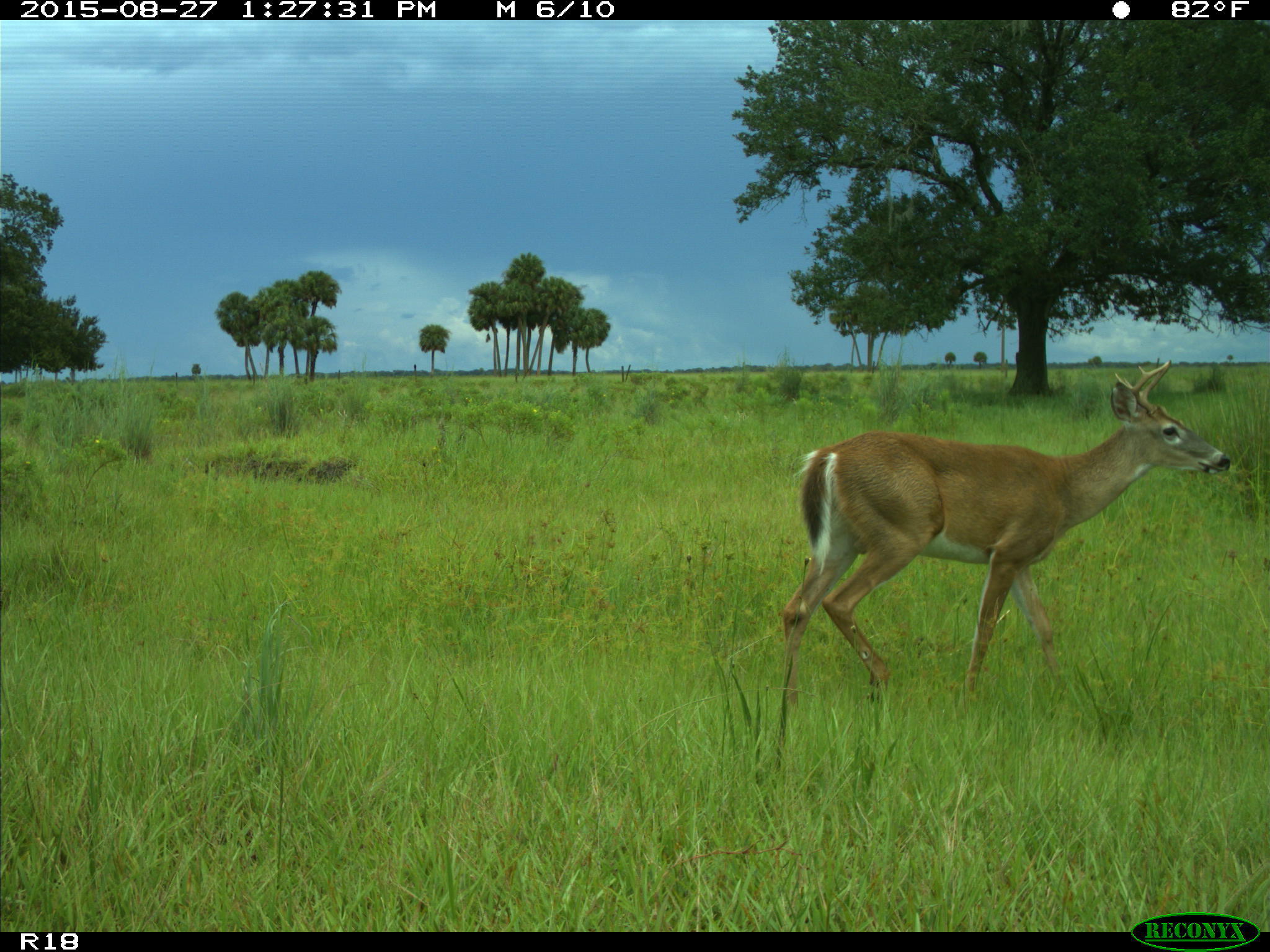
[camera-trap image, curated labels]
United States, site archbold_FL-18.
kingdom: Animalia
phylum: Chordata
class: Mammalia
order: Artiodactyla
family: Cervidae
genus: Odocoileus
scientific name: Odocoileus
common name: deer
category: unidentified deer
Unidentified deer (deer) (Odocoileus).